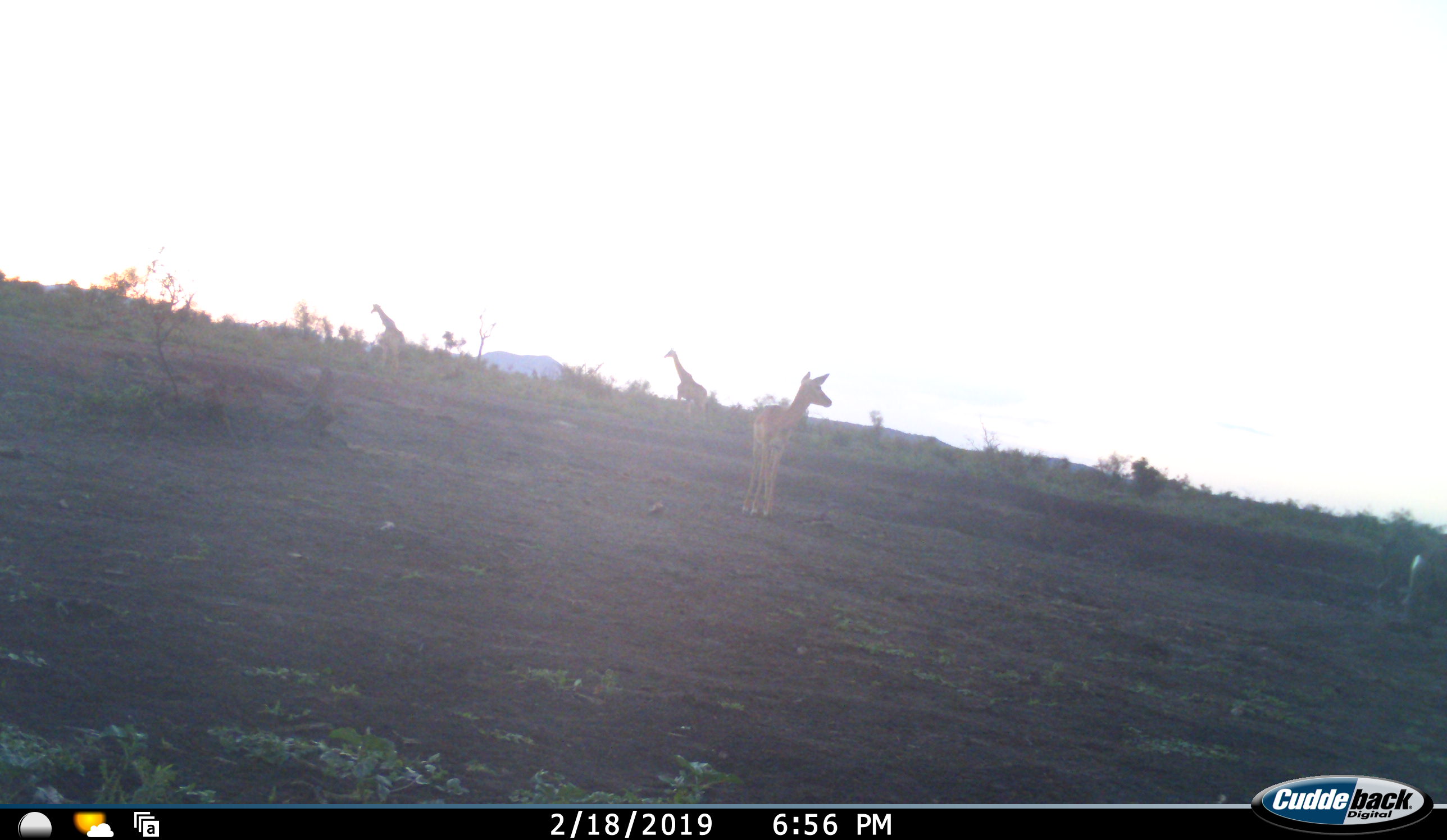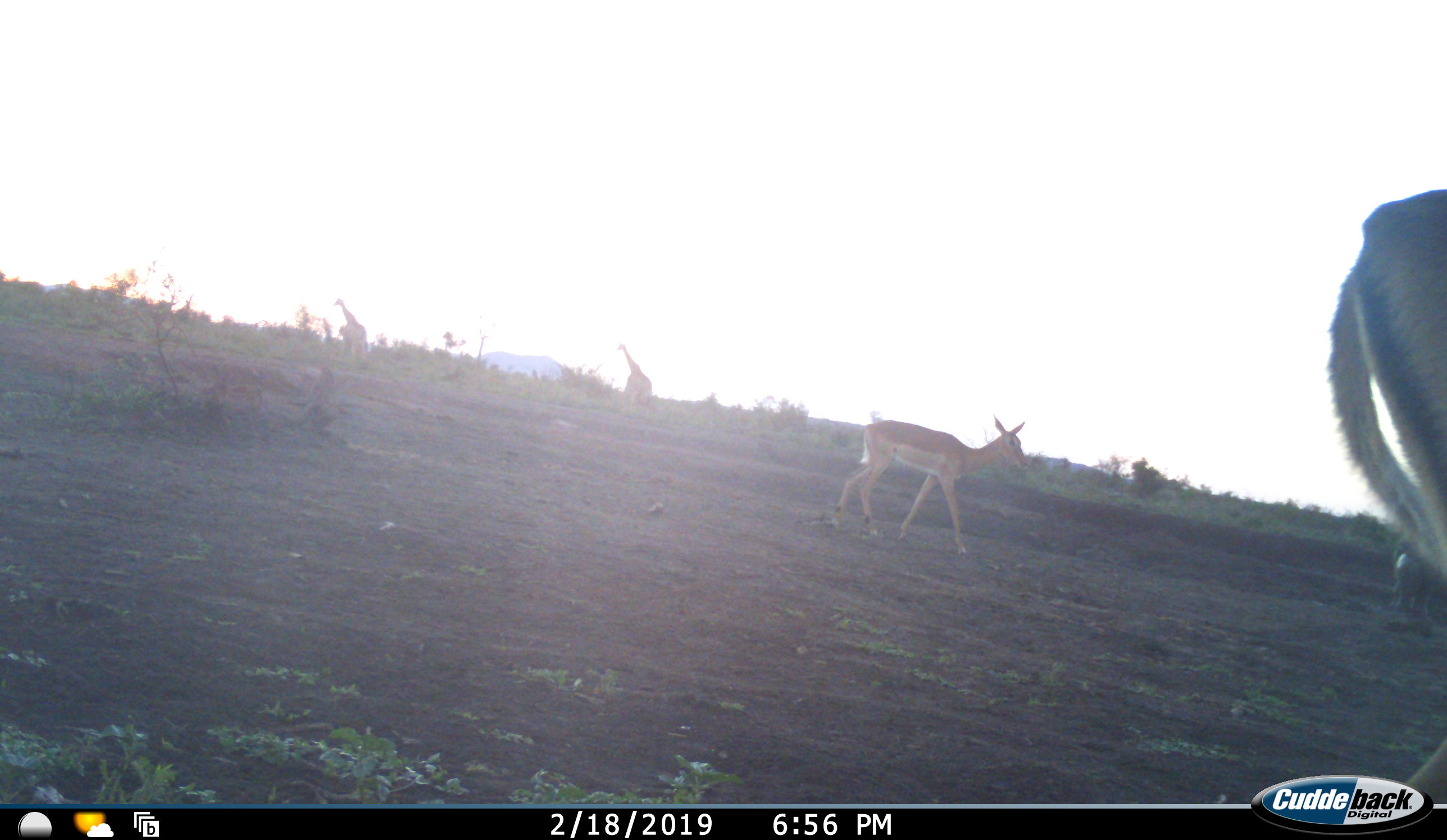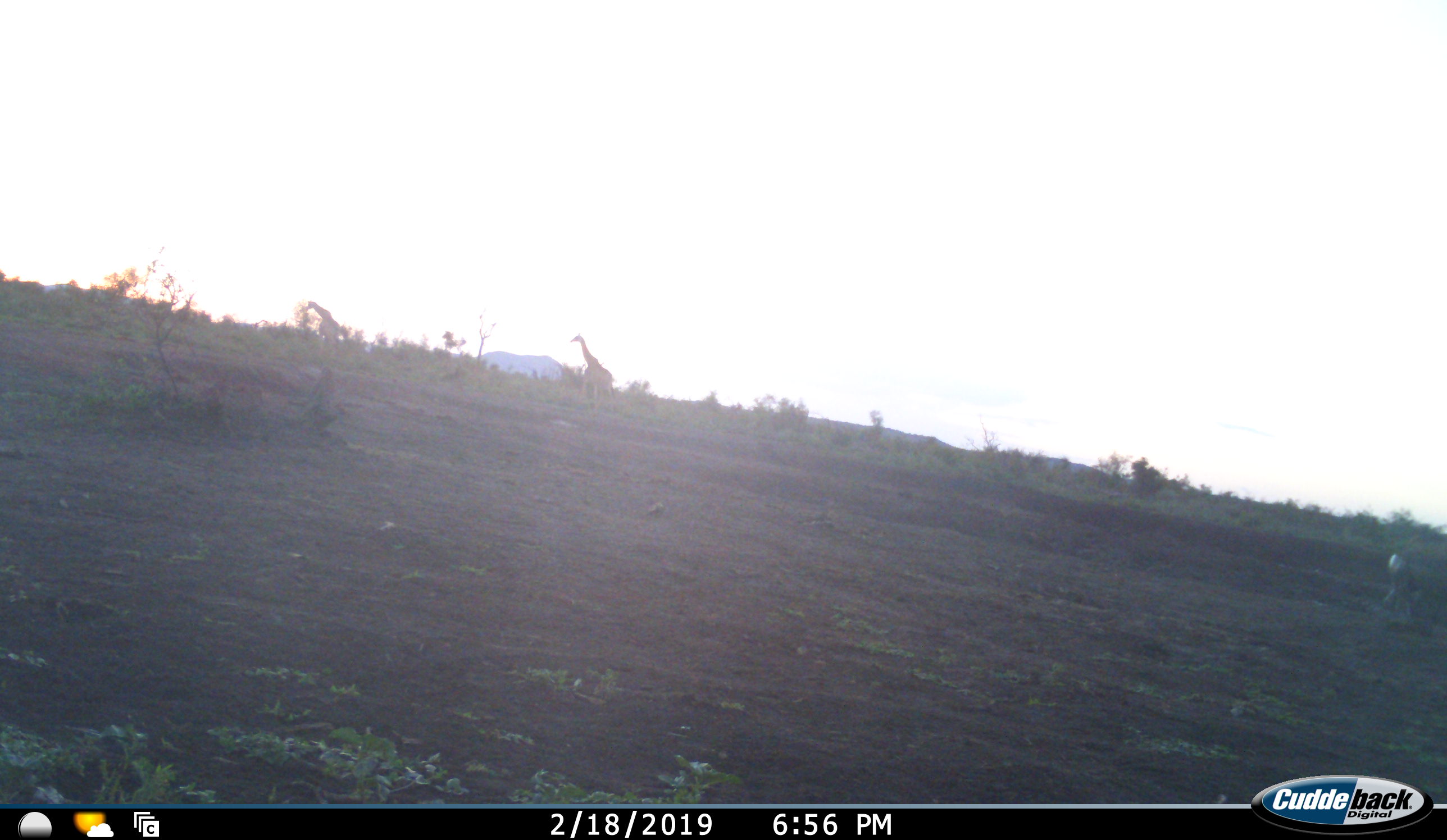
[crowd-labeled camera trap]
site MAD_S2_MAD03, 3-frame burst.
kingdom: Animalia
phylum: Chordata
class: Mammalia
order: Artiodactyla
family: Giraffidae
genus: Giraffa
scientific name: Giraffa camelopardalis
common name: giraffe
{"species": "giraffe (Giraffa camelopardalis)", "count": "2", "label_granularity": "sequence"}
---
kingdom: Animalia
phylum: Chordata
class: Mammalia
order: Artiodactyla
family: Bovidae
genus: Aepyceros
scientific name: Aepyceros melampus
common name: impala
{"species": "impala (Aepyceros melampus)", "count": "2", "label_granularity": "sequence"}